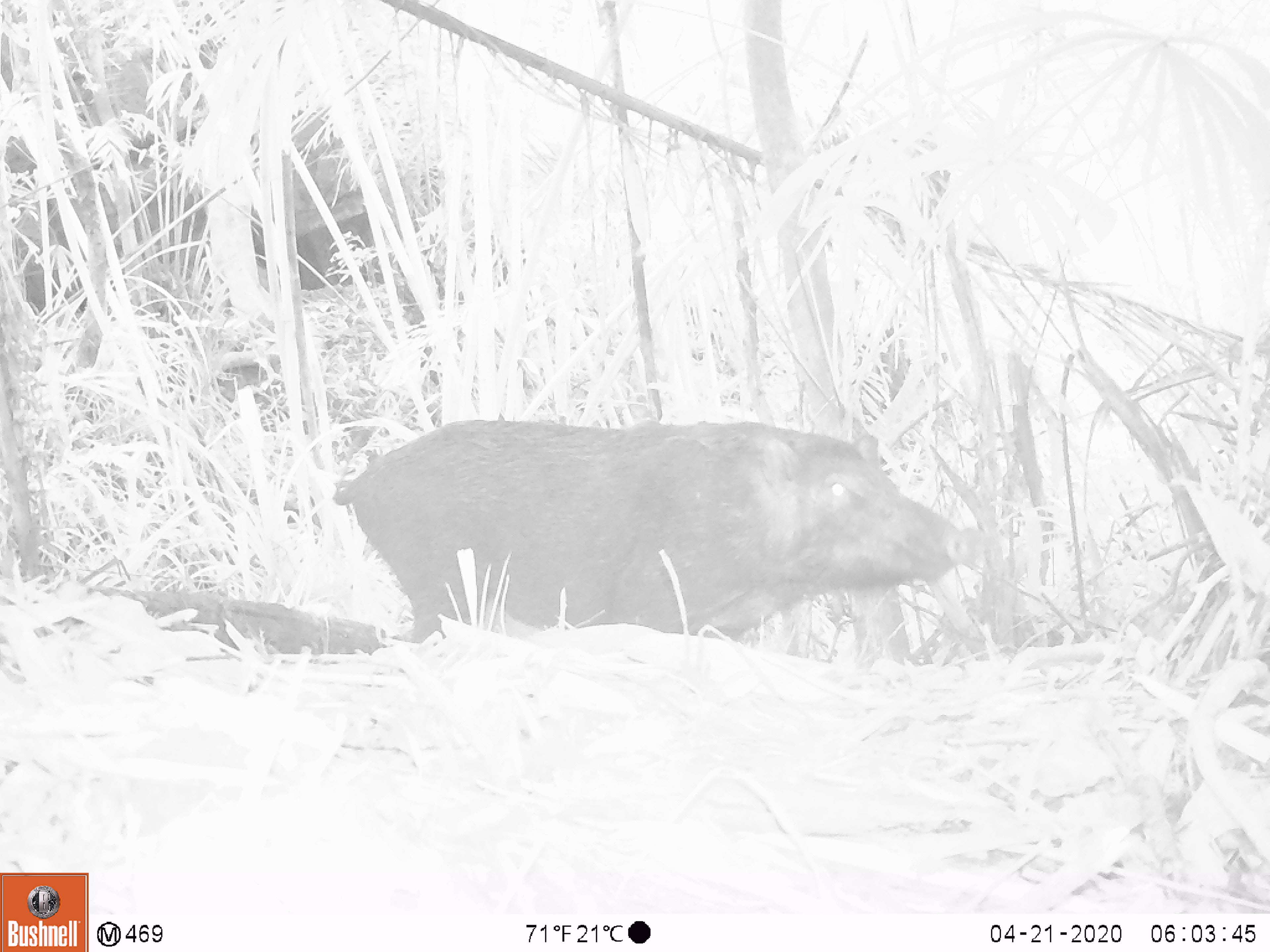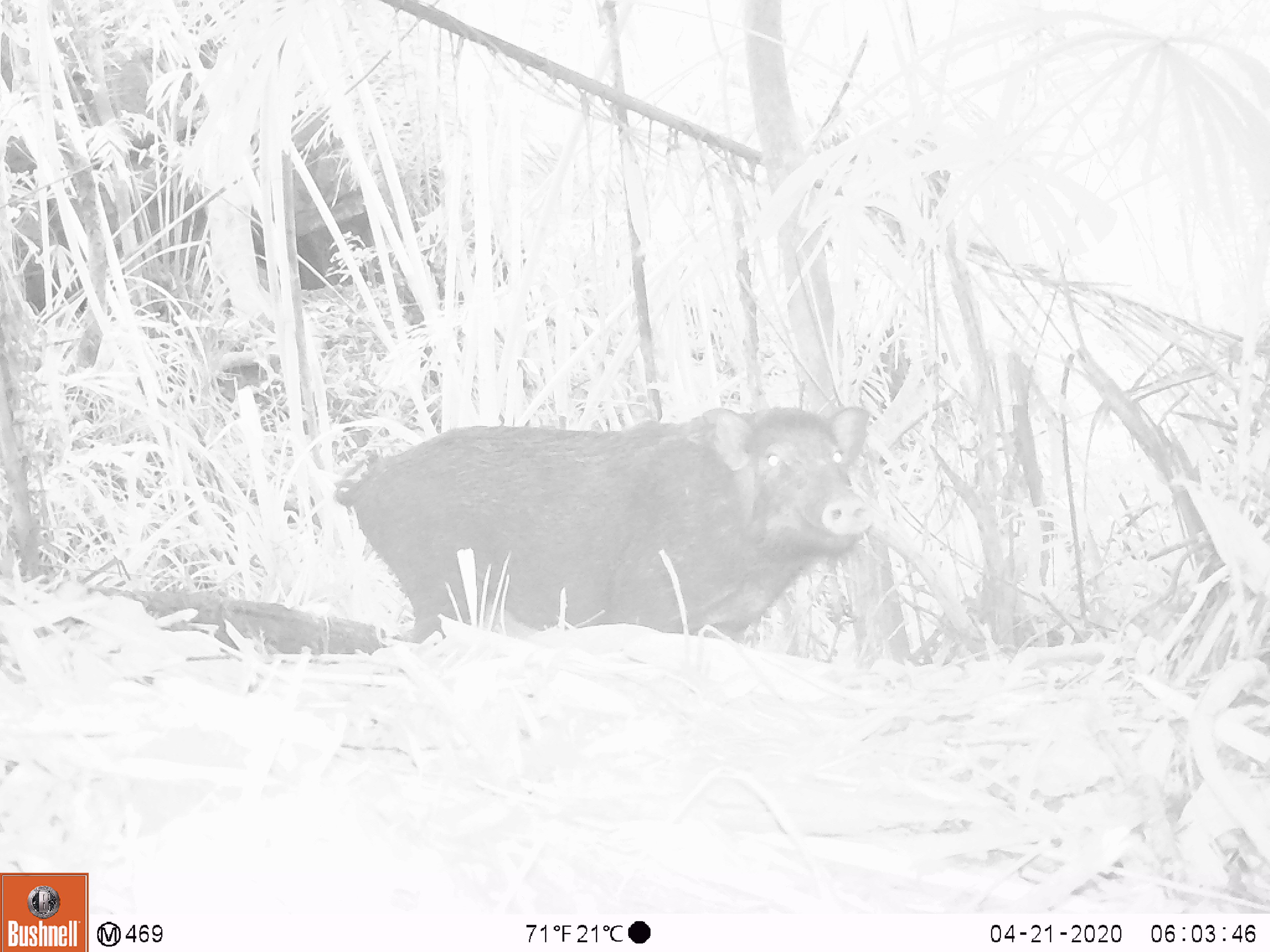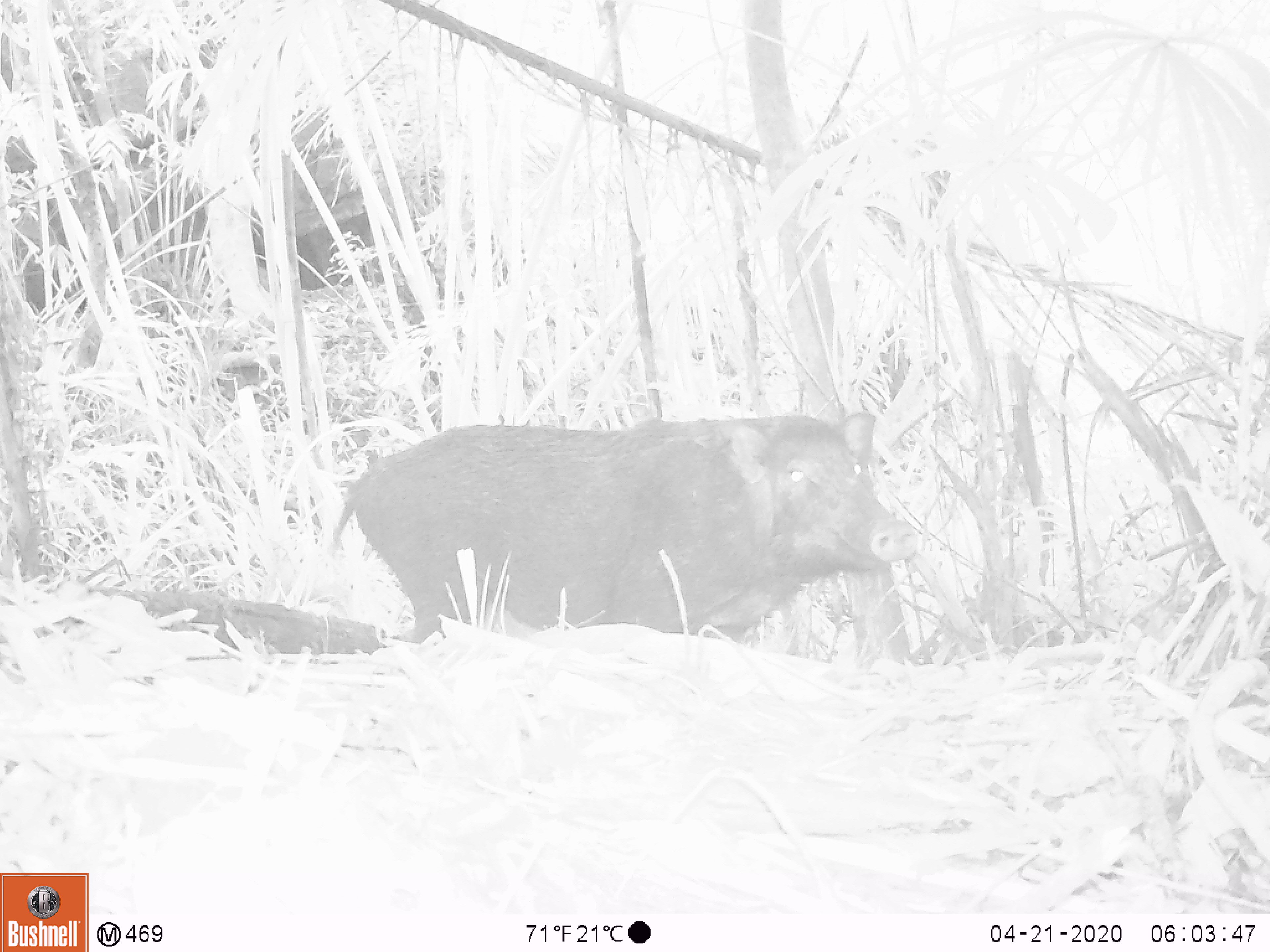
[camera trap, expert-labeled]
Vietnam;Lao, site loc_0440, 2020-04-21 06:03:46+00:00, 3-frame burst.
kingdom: Animalia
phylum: Chordata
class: Mammalia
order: Artiodactyla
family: Suidae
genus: Sus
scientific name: Sus scrofa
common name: eurasian wild pig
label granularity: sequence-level